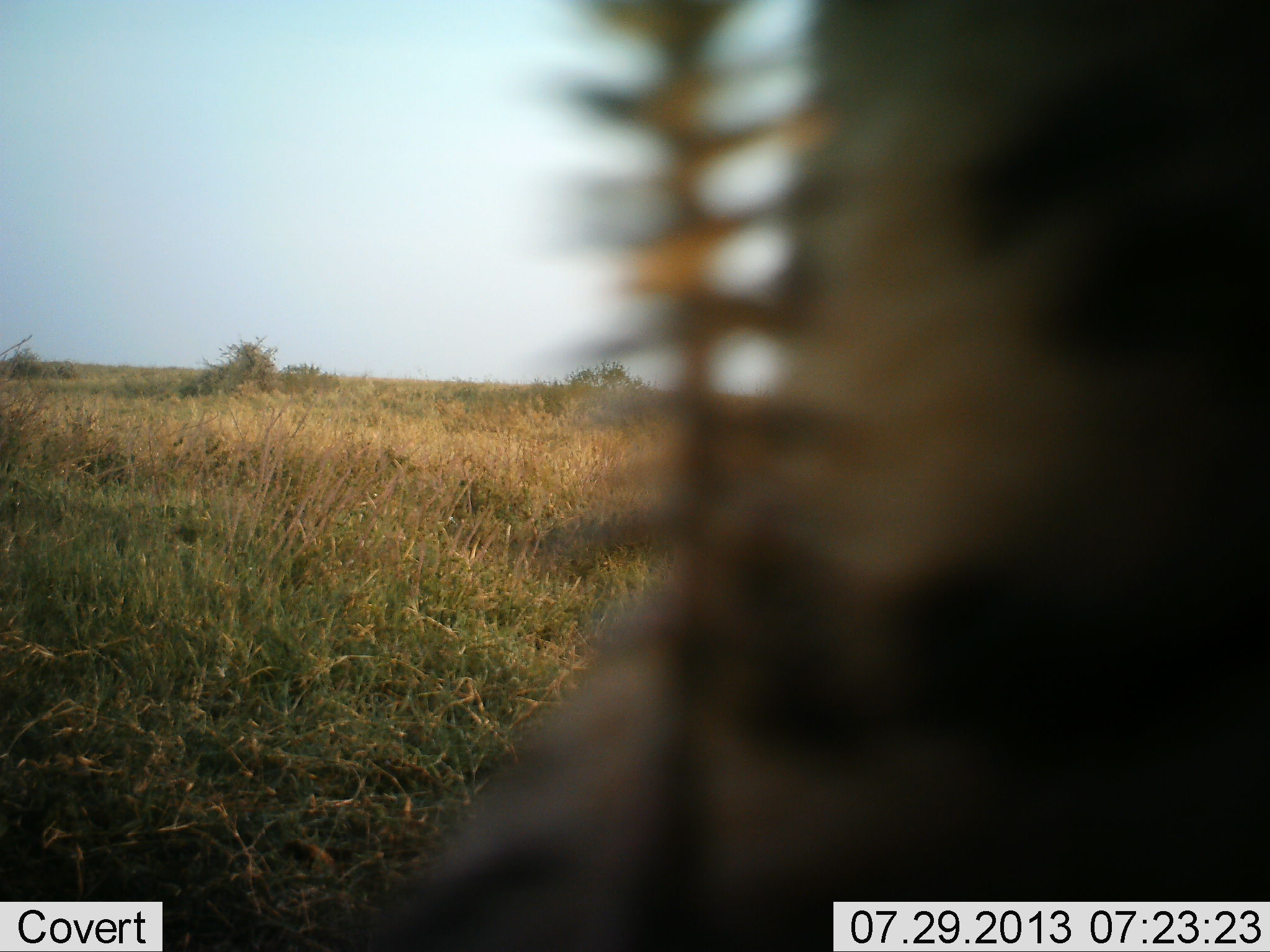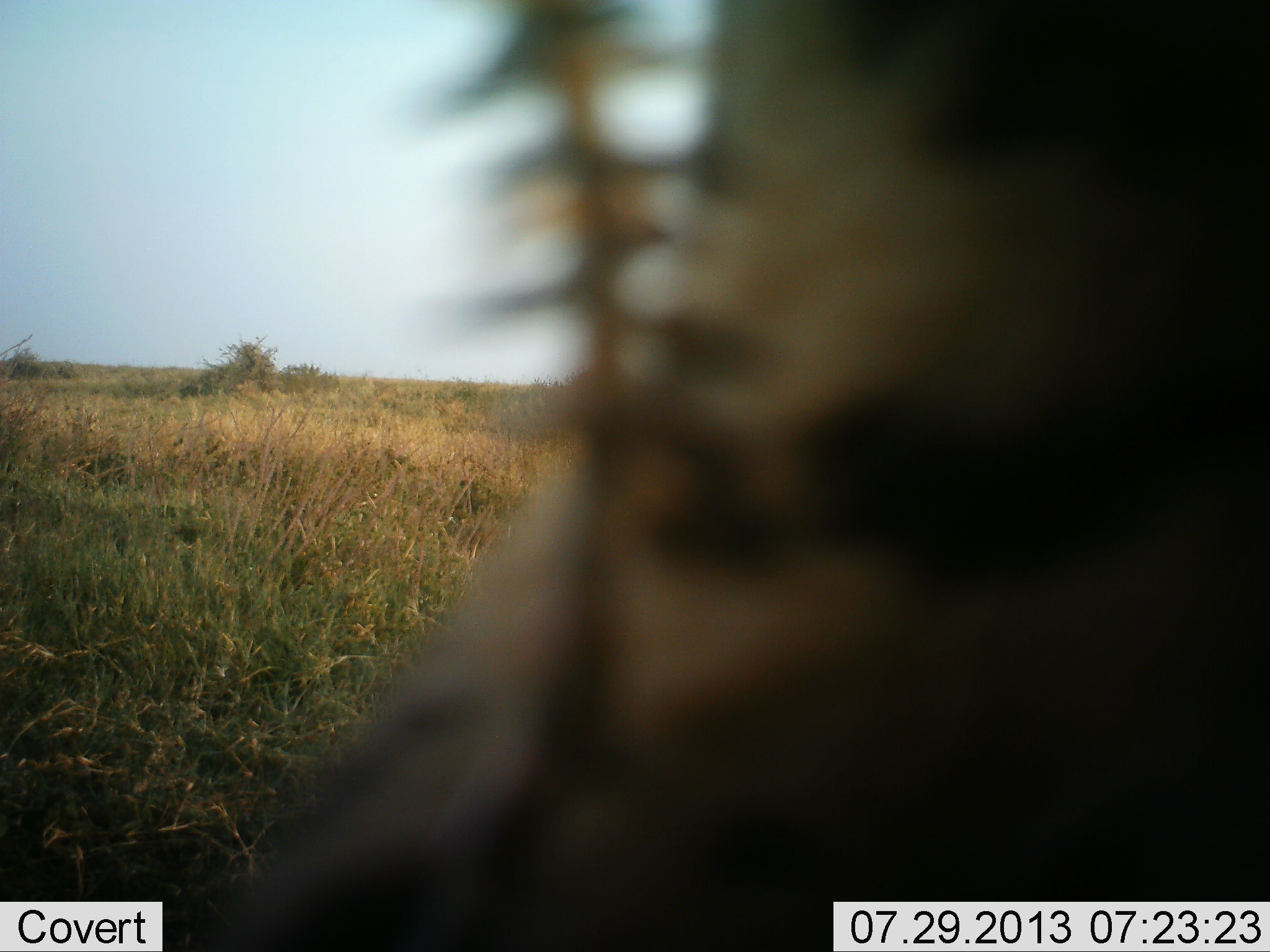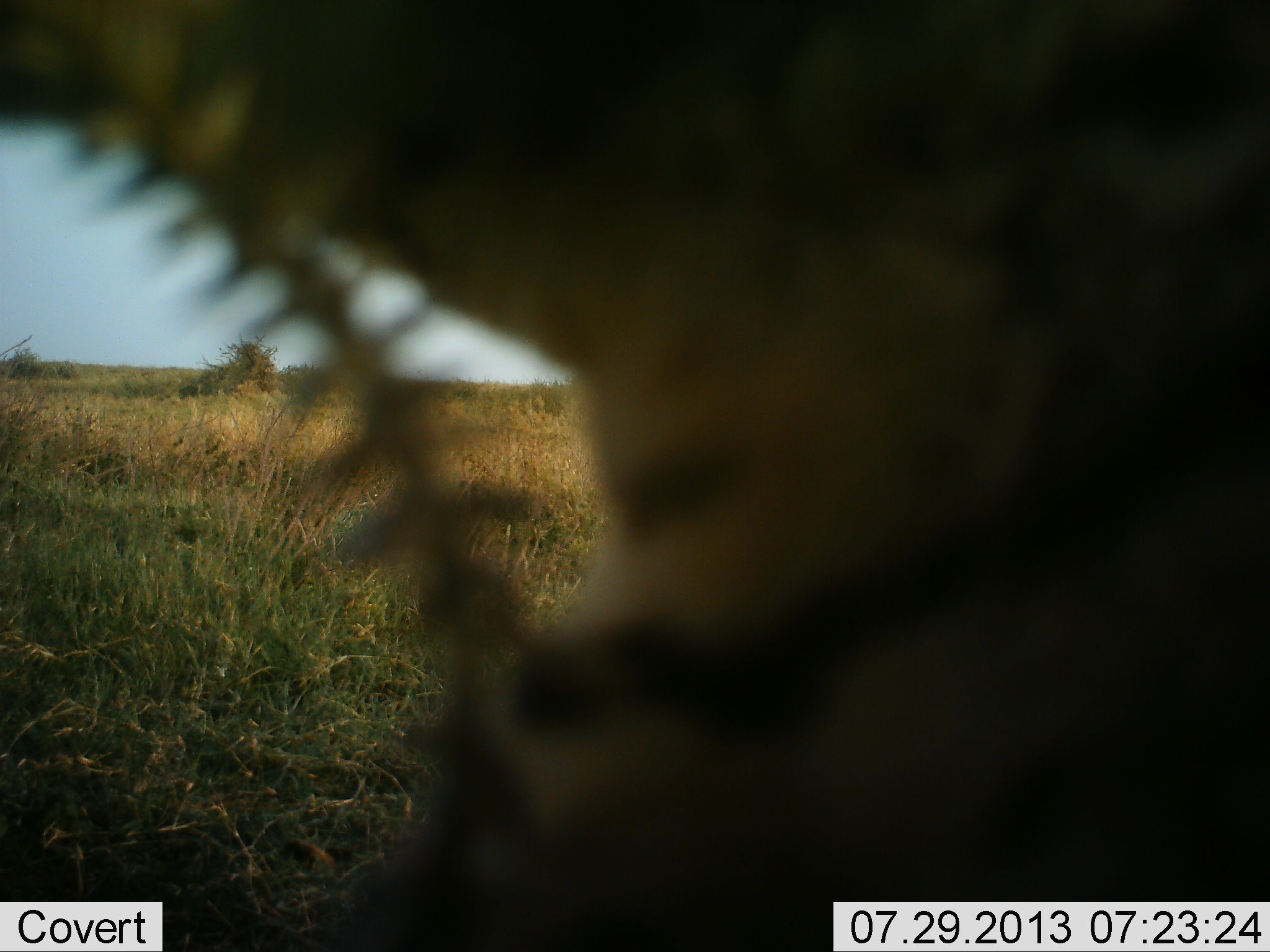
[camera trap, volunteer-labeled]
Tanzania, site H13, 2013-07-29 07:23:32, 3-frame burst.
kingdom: Animalia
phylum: Chordata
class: Mammalia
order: Carnivora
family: Felidae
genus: Leptailurus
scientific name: Leptailurus serval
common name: serval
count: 1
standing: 78%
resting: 11%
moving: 11%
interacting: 0%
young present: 0%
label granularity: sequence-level